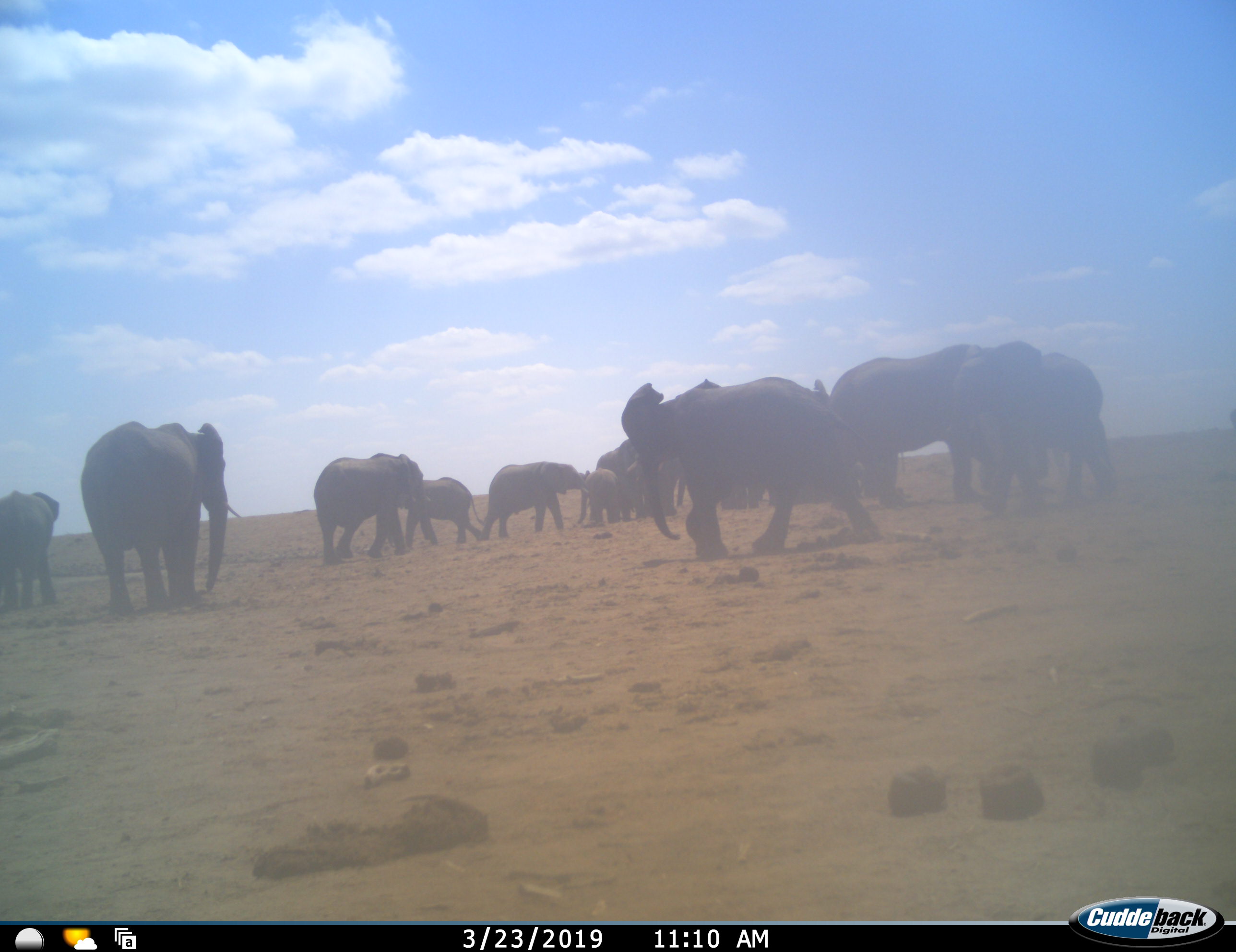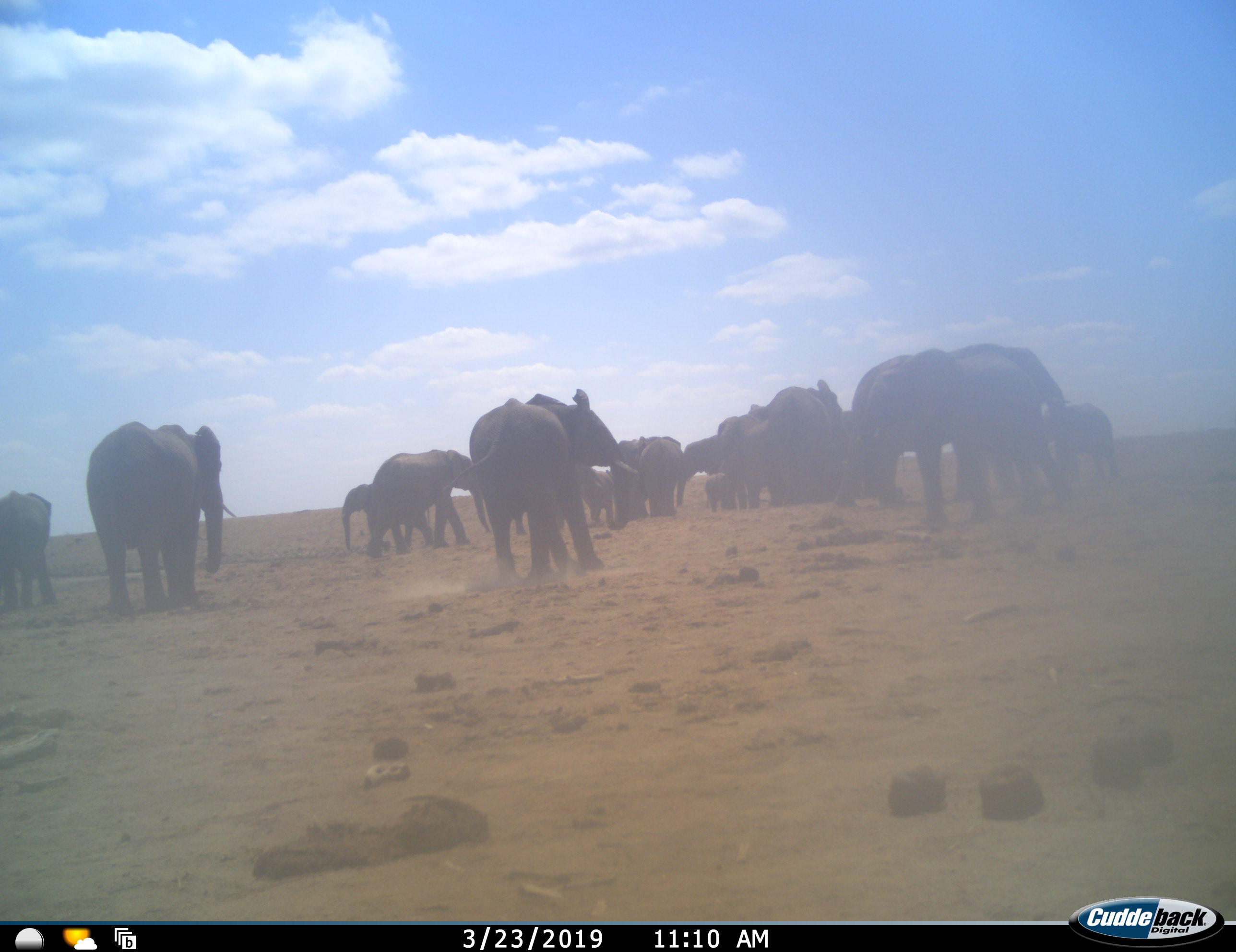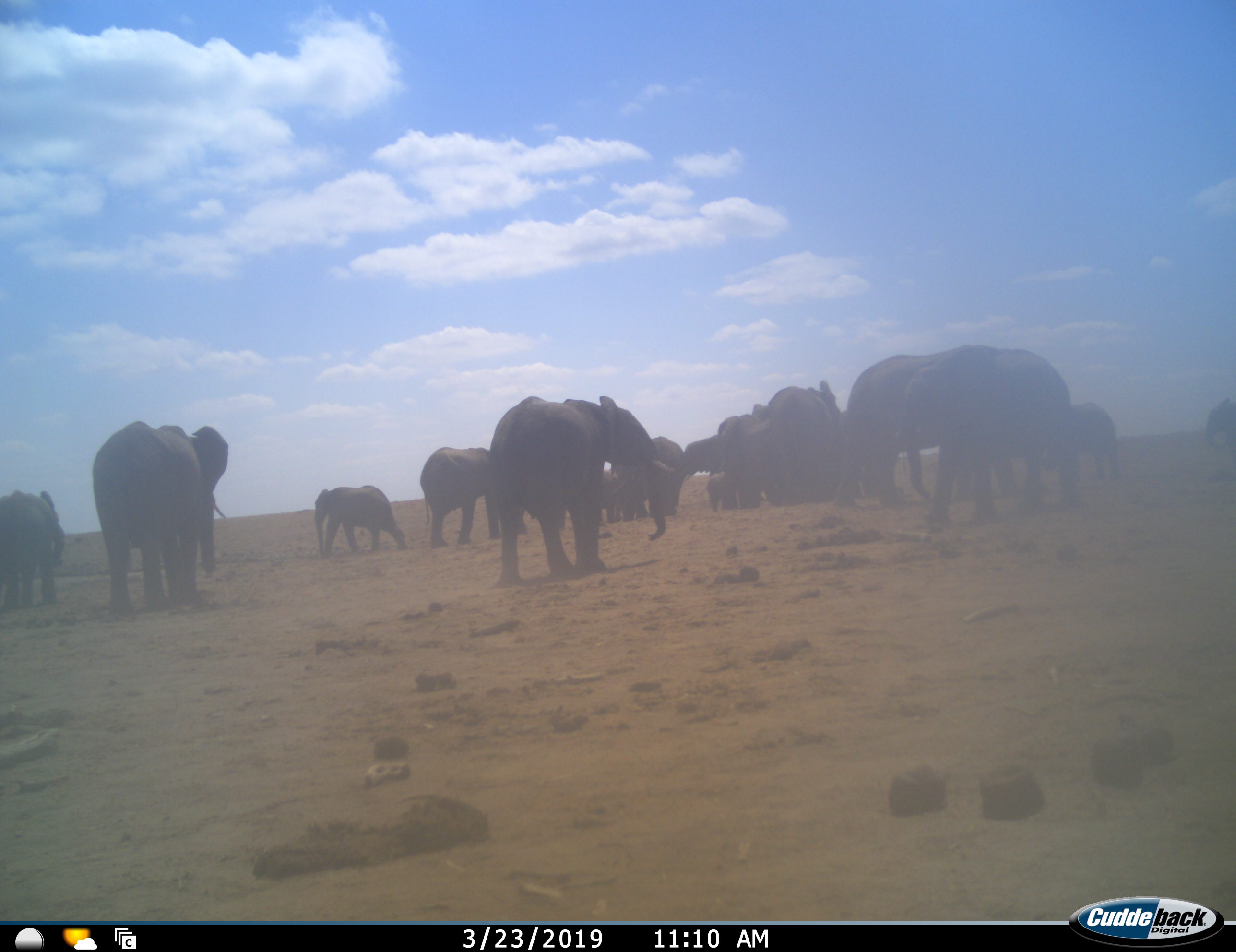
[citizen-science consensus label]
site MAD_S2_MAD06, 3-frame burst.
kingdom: Animalia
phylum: Chordata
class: Mammalia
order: Proboscidea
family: Elephantidae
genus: Loxodonta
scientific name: Loxodonta africana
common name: african bush elephant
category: elephant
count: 11-50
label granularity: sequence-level